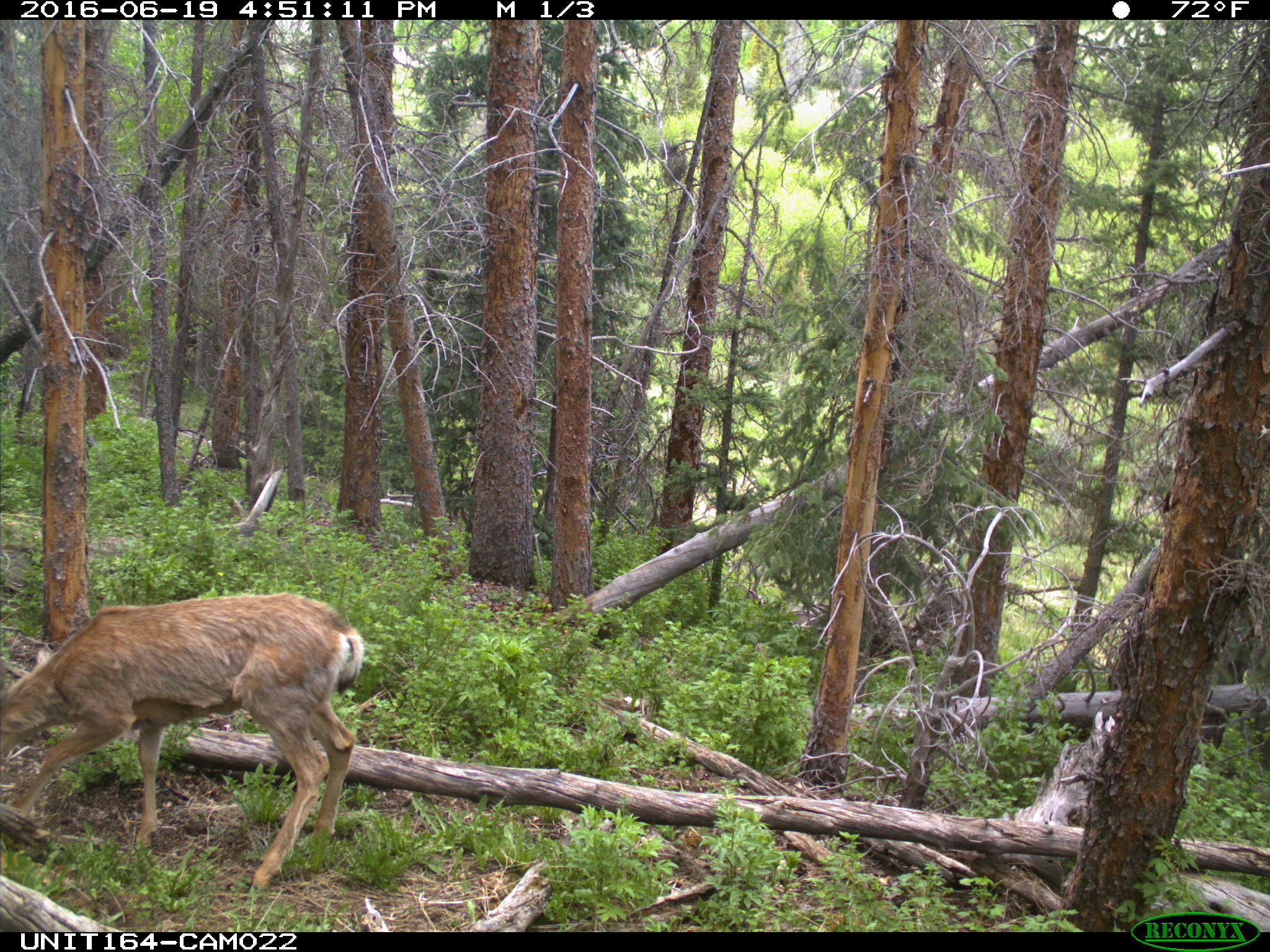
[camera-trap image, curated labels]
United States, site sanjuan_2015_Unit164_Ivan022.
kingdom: Animalia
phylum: Chordata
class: Mammalia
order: Artiodactyla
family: Cervidae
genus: Odocoileus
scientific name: Odocoileus hemionus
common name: mule deer